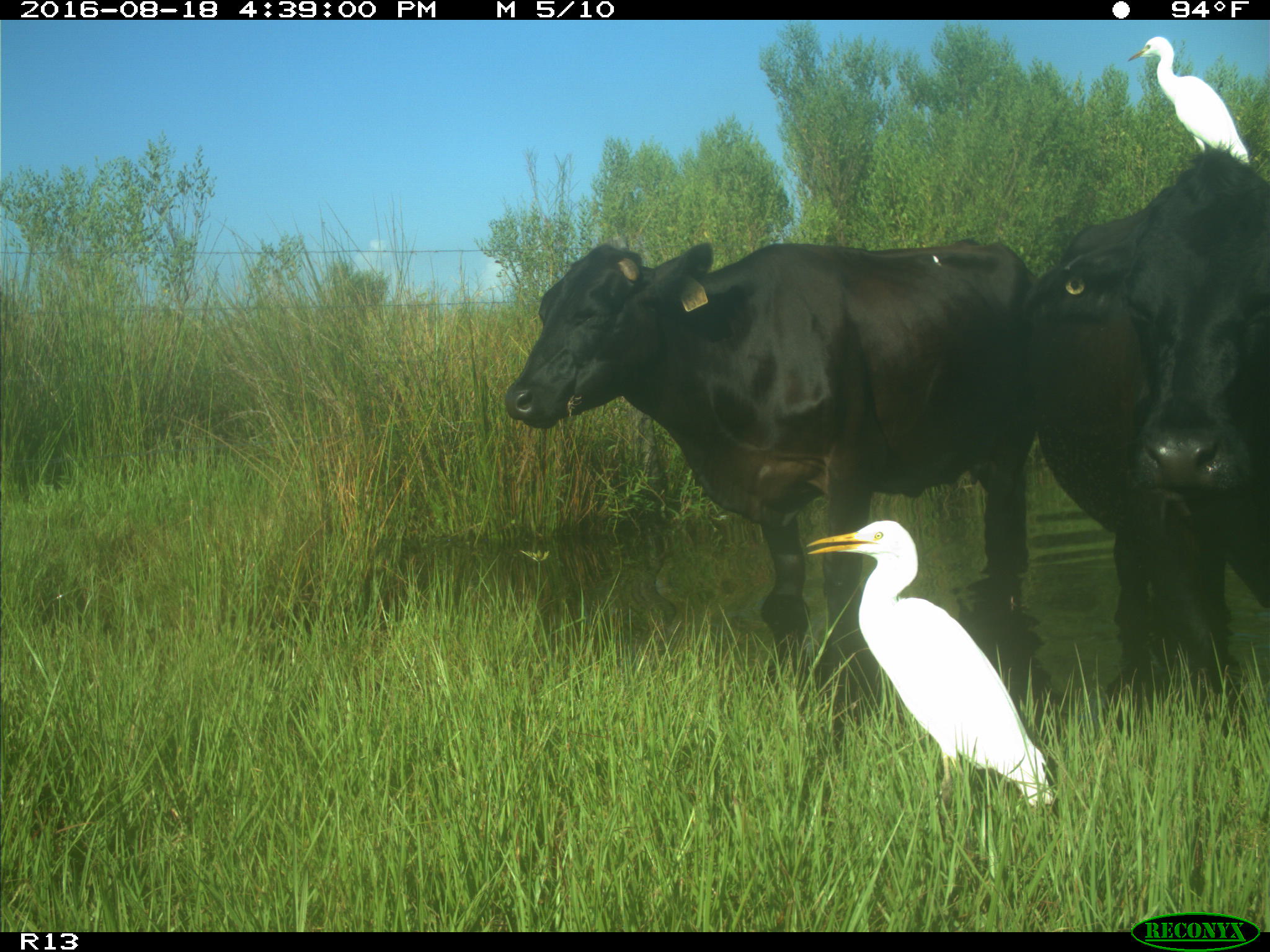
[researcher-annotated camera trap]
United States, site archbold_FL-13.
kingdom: Animalia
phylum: Chordata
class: Mammalia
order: Artiodactyla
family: Bovidae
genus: Bos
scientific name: Bos taurus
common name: domestic cow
Bos taurus (domestic cow).